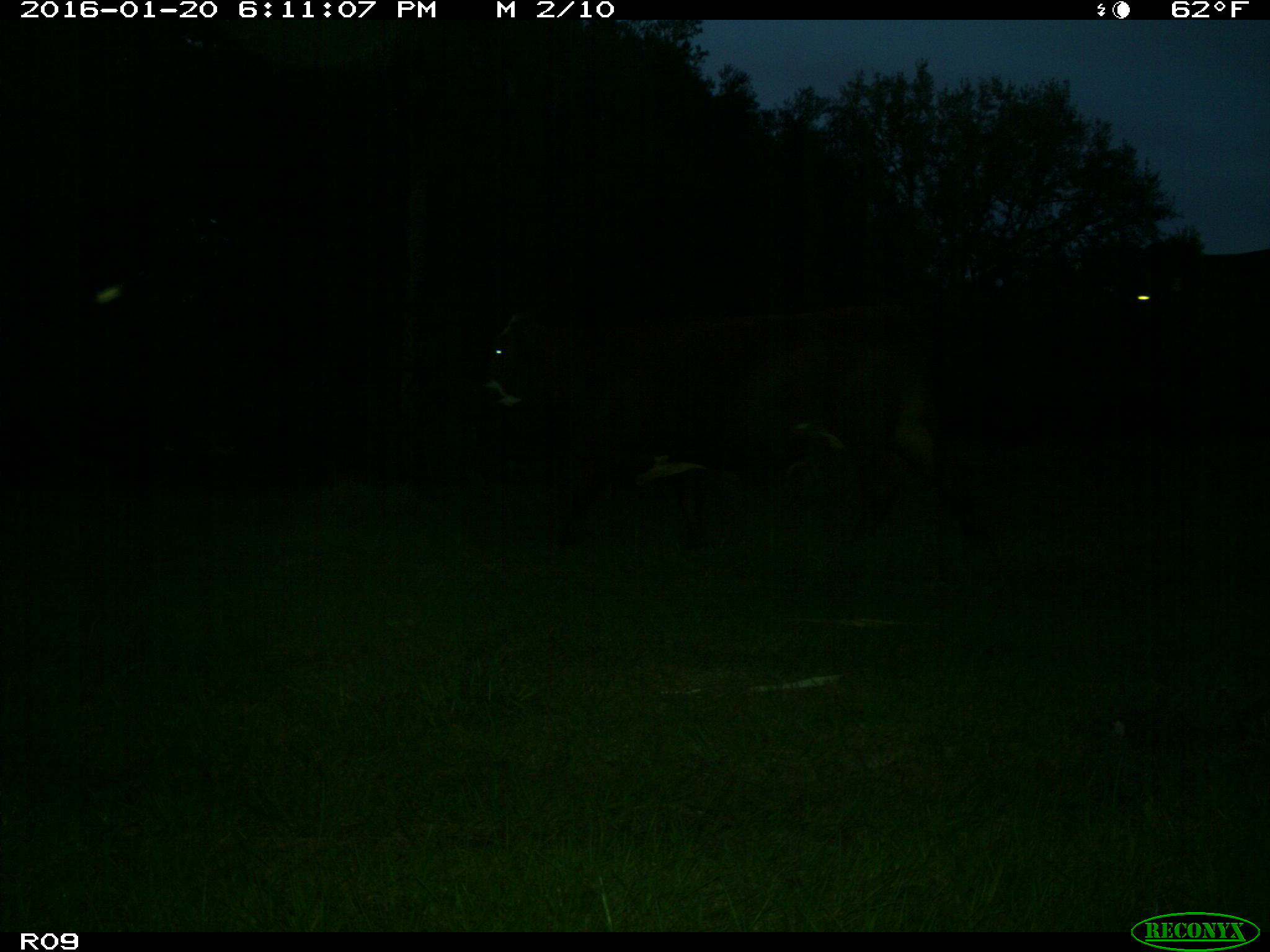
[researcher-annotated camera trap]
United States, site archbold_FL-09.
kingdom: Animalia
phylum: Chordata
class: Mammalia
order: Artiodactyla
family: Bovidae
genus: Bos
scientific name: Bos taurus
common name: domestic cow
Bos taurus (domestic cow).